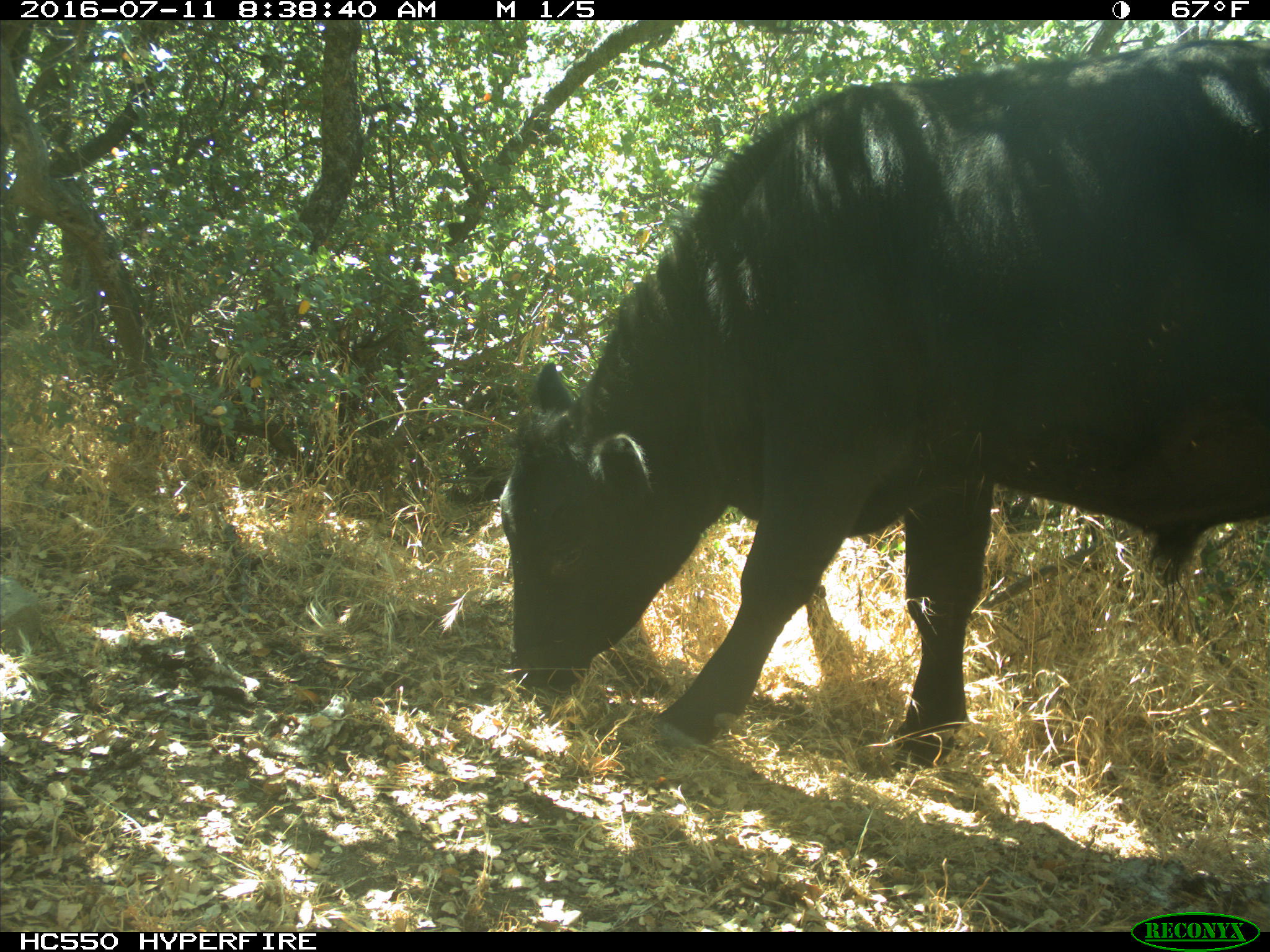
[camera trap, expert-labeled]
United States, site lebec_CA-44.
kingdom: Animalia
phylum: Chordata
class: Mammalia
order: Artiodactyla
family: Bovidae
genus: Bos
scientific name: Bos taurus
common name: domestic cow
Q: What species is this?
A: Bos taurus (domestic cow).